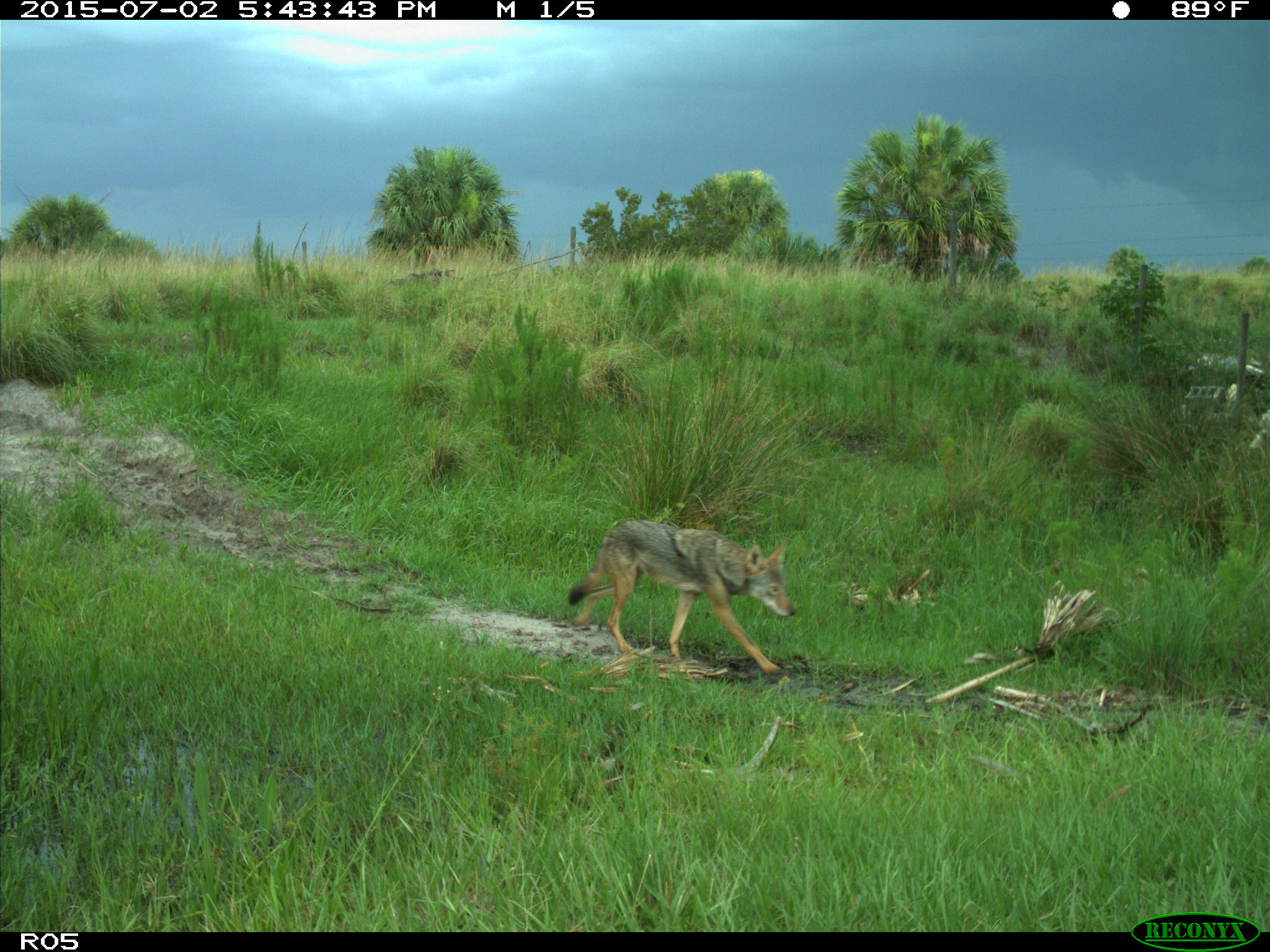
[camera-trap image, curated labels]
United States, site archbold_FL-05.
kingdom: Animalia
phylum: Chordata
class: Mammalia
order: Carnivora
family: Canidae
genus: Canis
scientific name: Canis latrans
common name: coyote